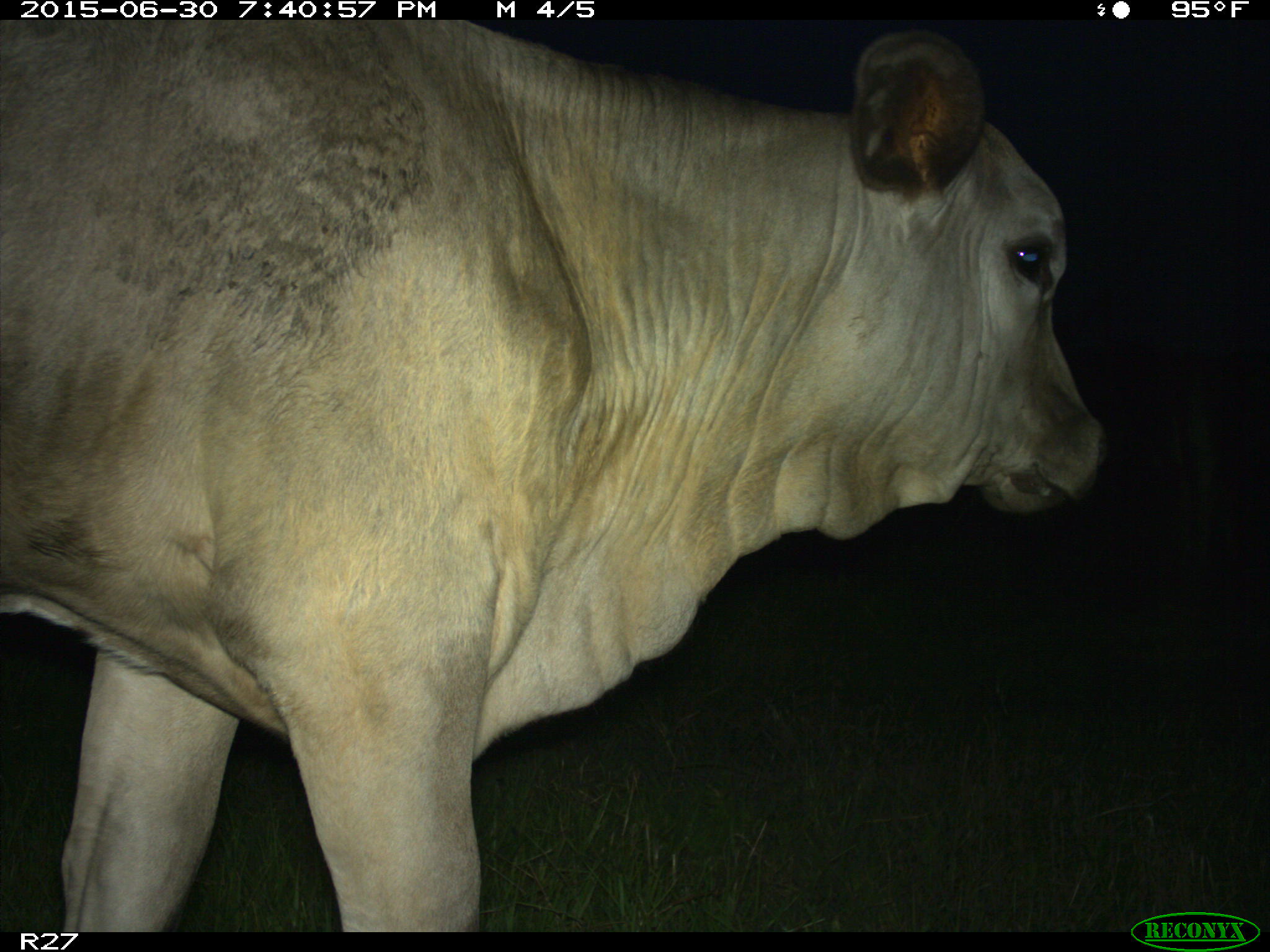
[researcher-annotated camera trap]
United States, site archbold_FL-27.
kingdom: Animalia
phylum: Chordata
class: Mammalia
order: Artiodactyla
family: Bovidae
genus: Bos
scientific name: Bos taurus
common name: domestic cow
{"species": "Bos taurus (domestic cow)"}